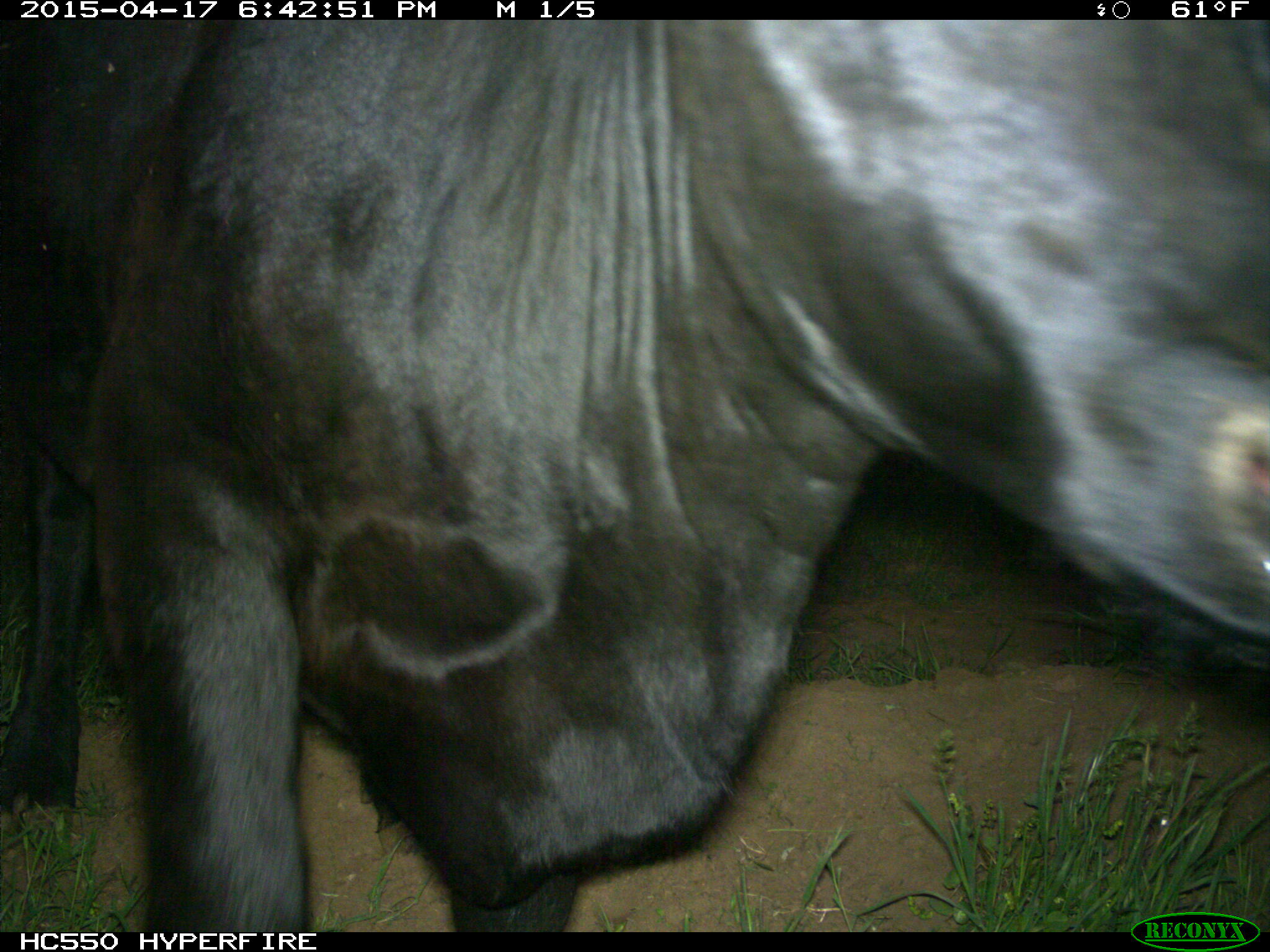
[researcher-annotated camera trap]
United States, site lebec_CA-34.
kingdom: Animalia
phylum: Chordata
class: Mammalia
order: Artiodactyla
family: Bovidae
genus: Bos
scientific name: Bos taurus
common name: domestic cow